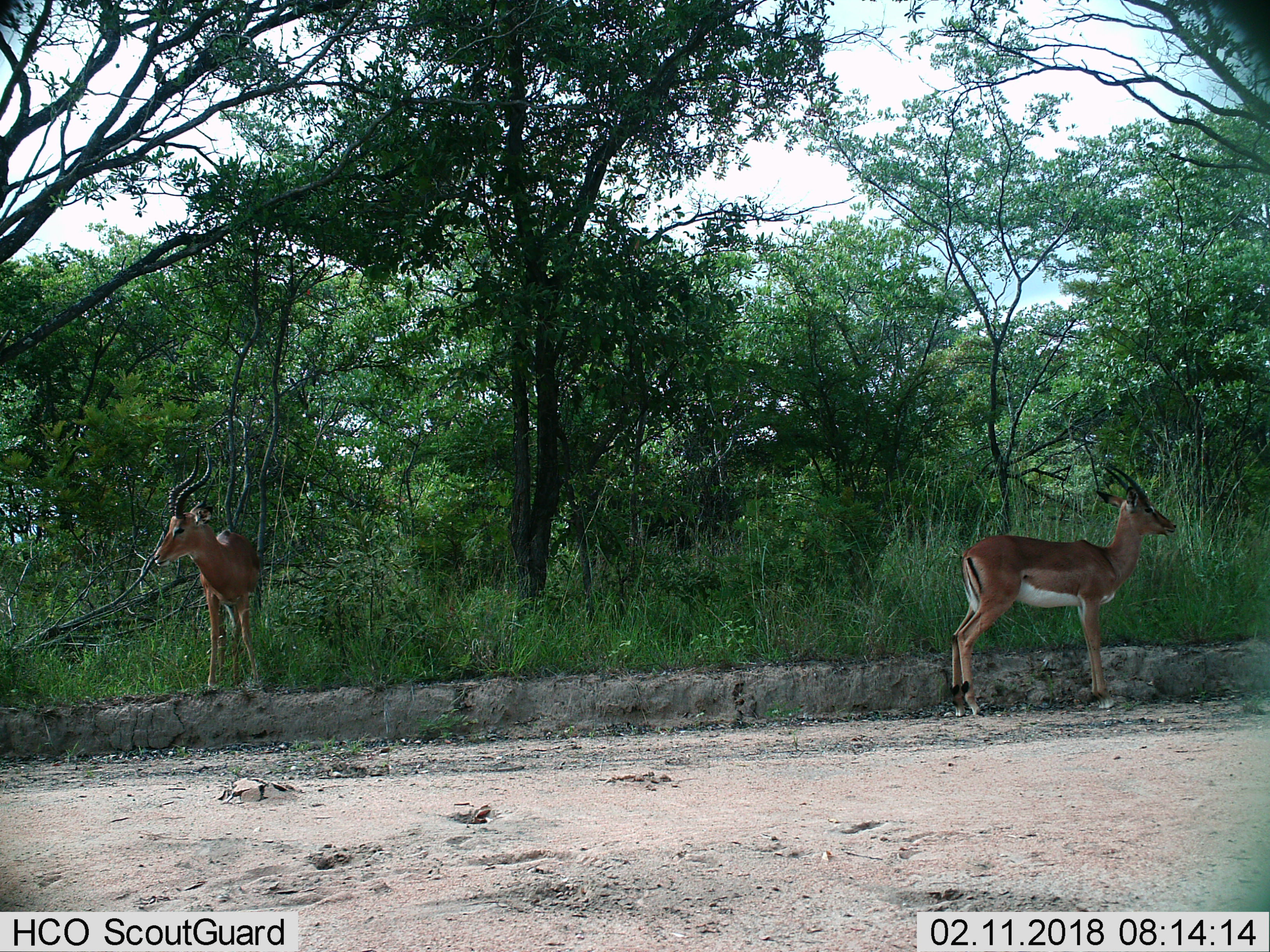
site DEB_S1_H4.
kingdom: Animalia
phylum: Chordata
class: Mammalia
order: Artiodactyla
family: Bovidae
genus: Aepyceros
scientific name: Aepyceros melampus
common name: impala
Impala (Aepyceros melampus), count 2. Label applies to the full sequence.